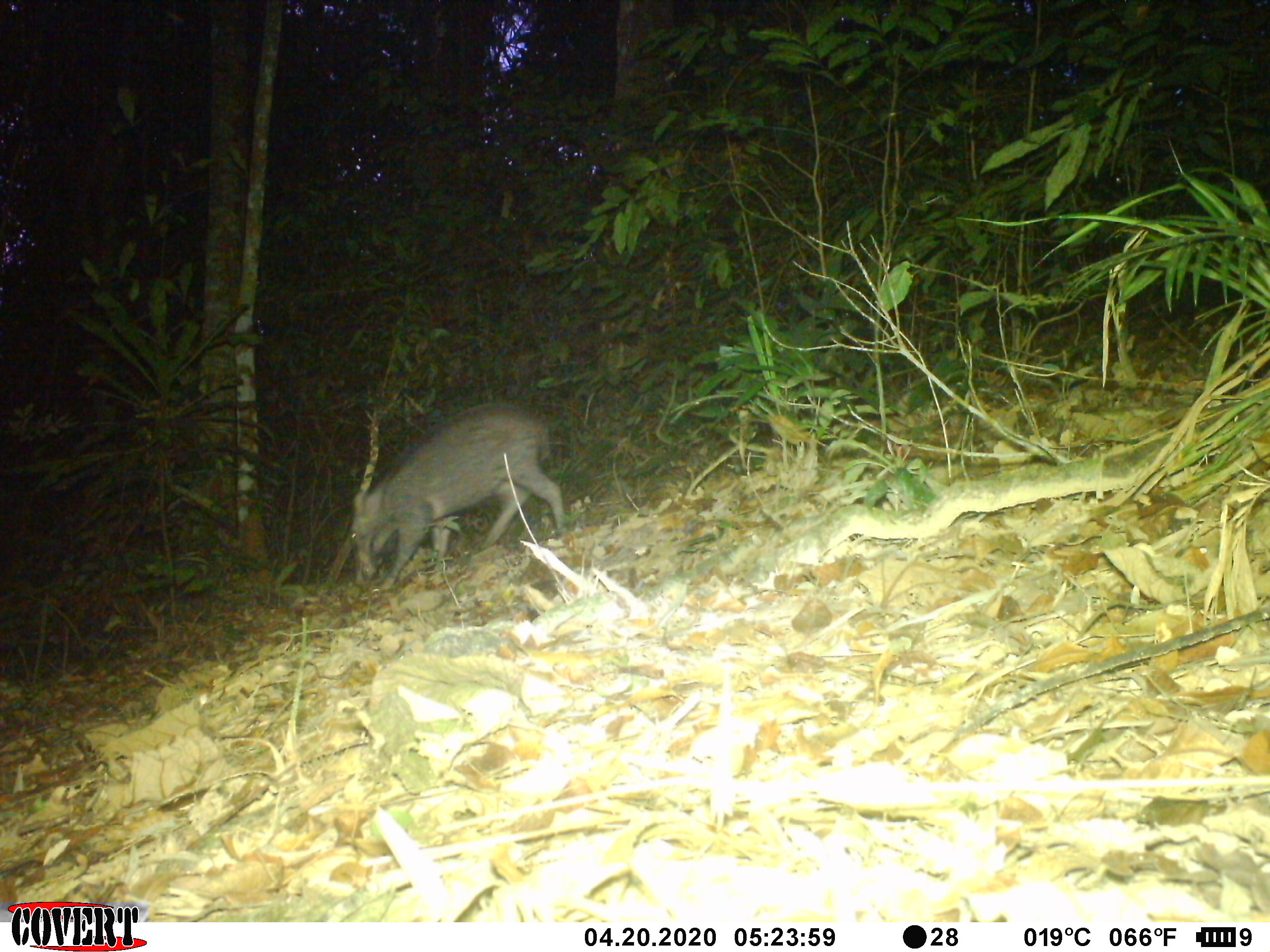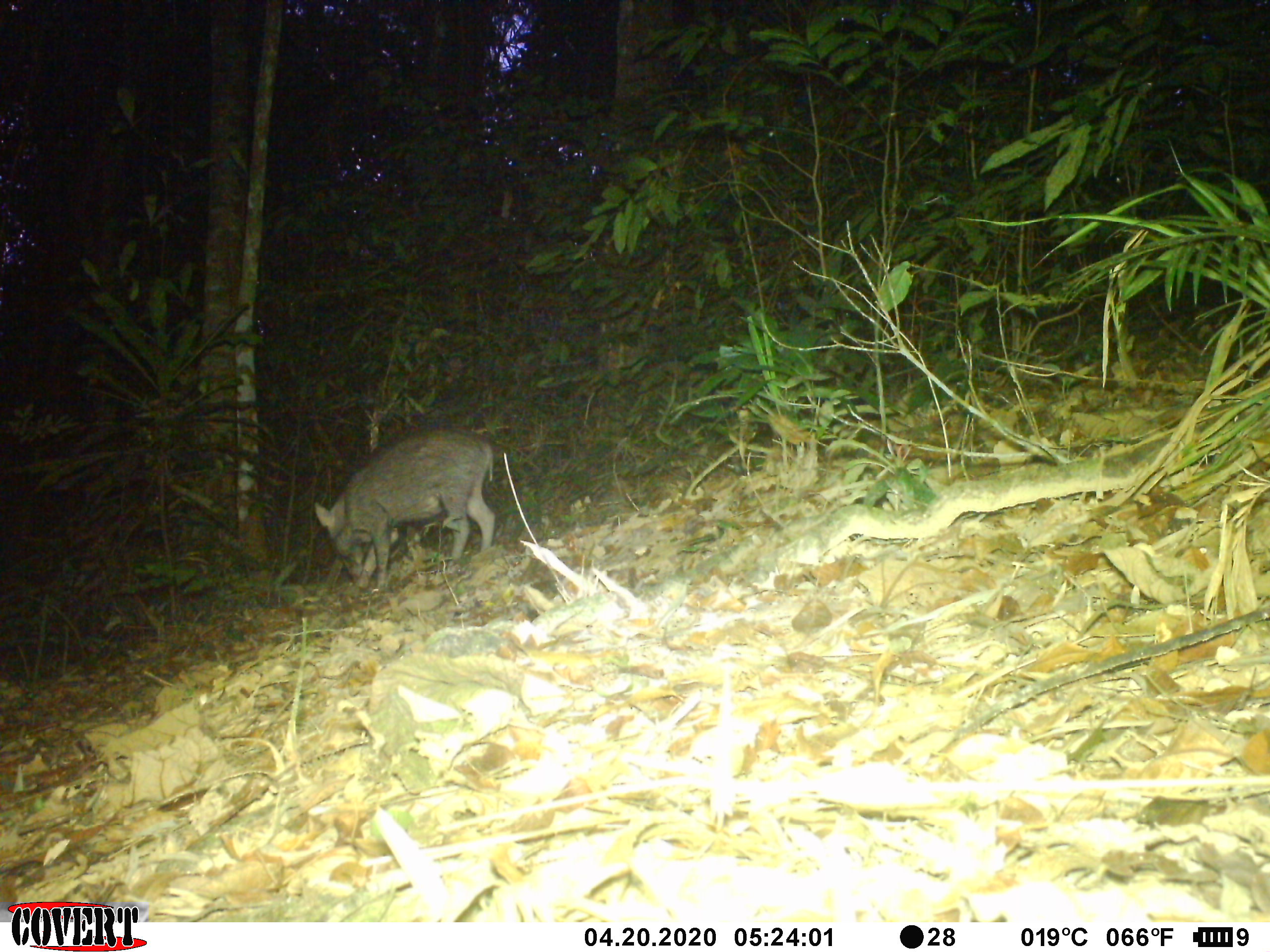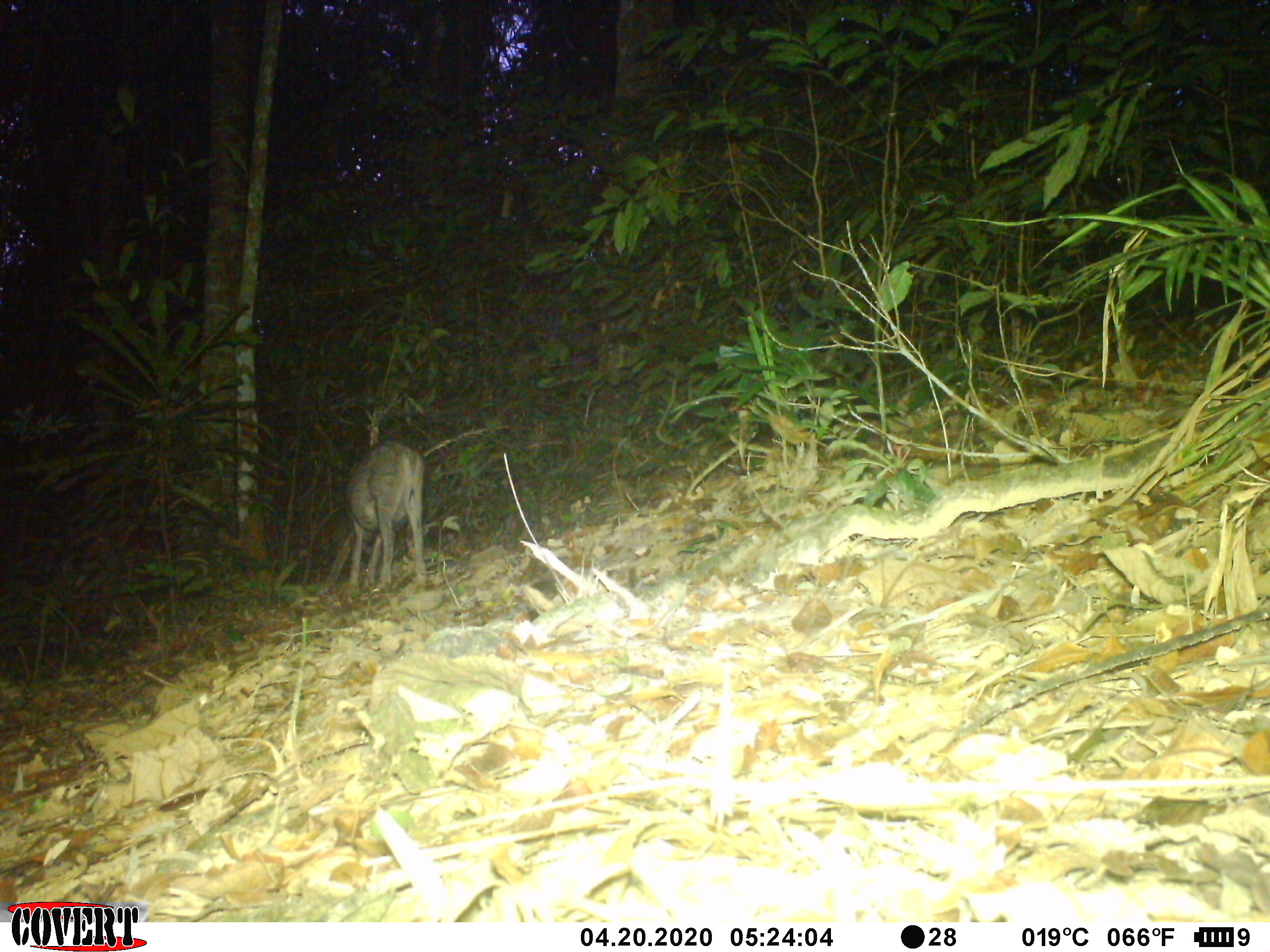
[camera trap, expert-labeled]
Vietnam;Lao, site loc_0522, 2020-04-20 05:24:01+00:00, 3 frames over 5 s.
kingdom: Animalia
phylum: Chordata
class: Mammalia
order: Artiodactyla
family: Suidae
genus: Sus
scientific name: Sus scrofa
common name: eurasian wild pig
Eurasian wild pig (Sus scrofa). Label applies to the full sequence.